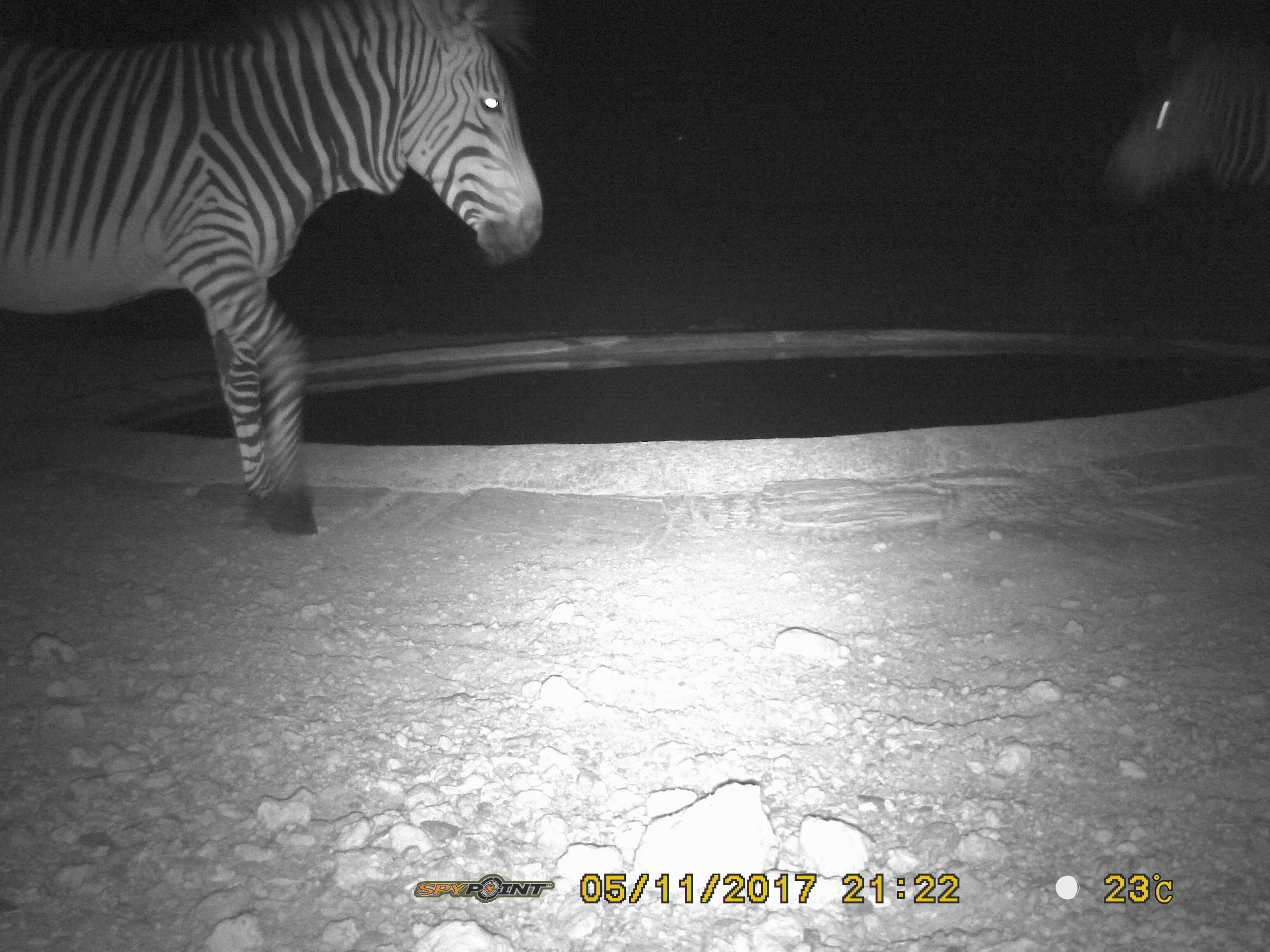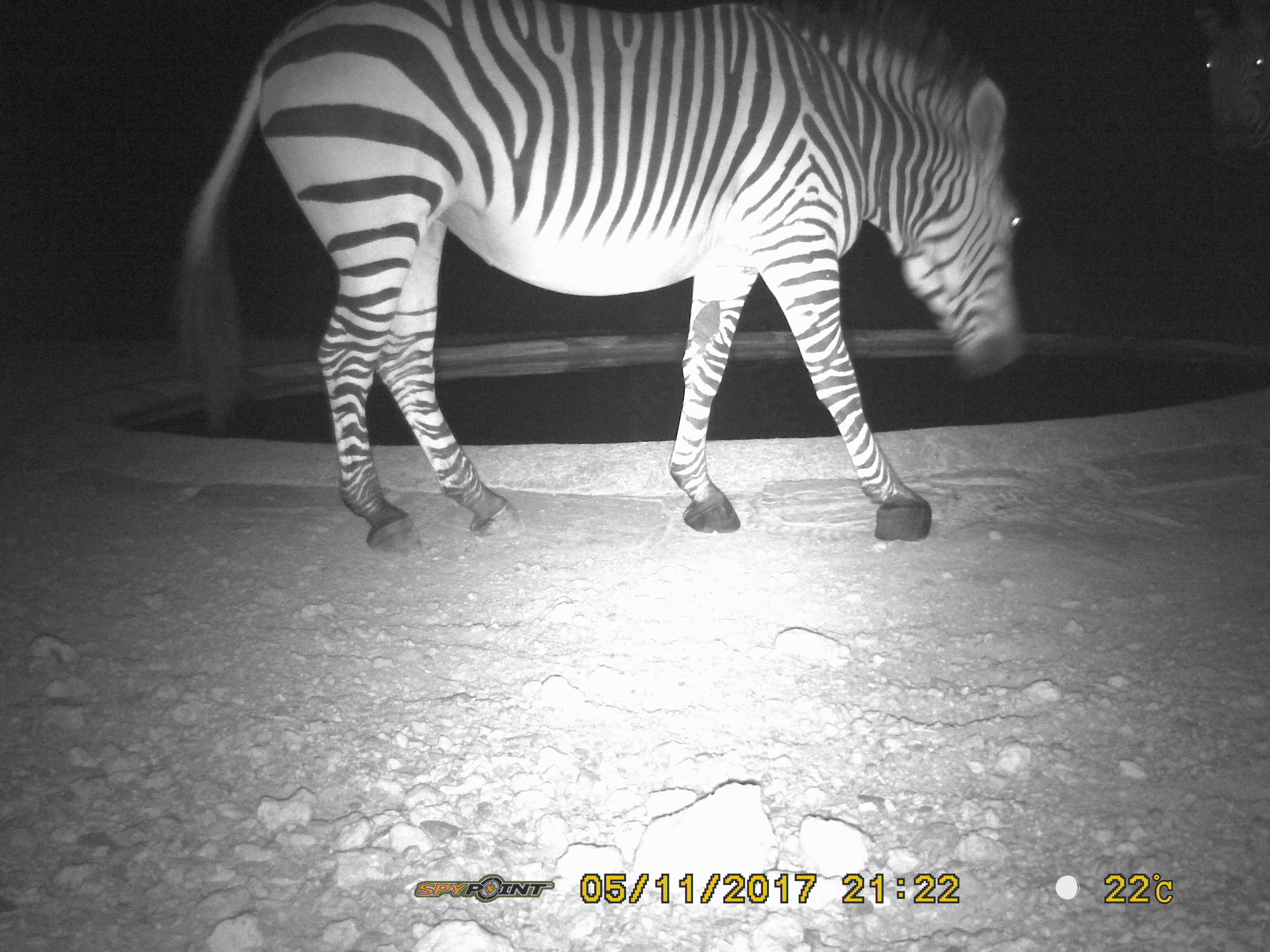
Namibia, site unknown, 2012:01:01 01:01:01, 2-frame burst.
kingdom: Animalia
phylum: Chordata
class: Mammalia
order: Perissodactyla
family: Equidae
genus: Equus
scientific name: Equus zebra hartmannae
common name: hartmann's mountain zebra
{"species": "Equus zebra hartmannae (hartmann's mountain zebra)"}